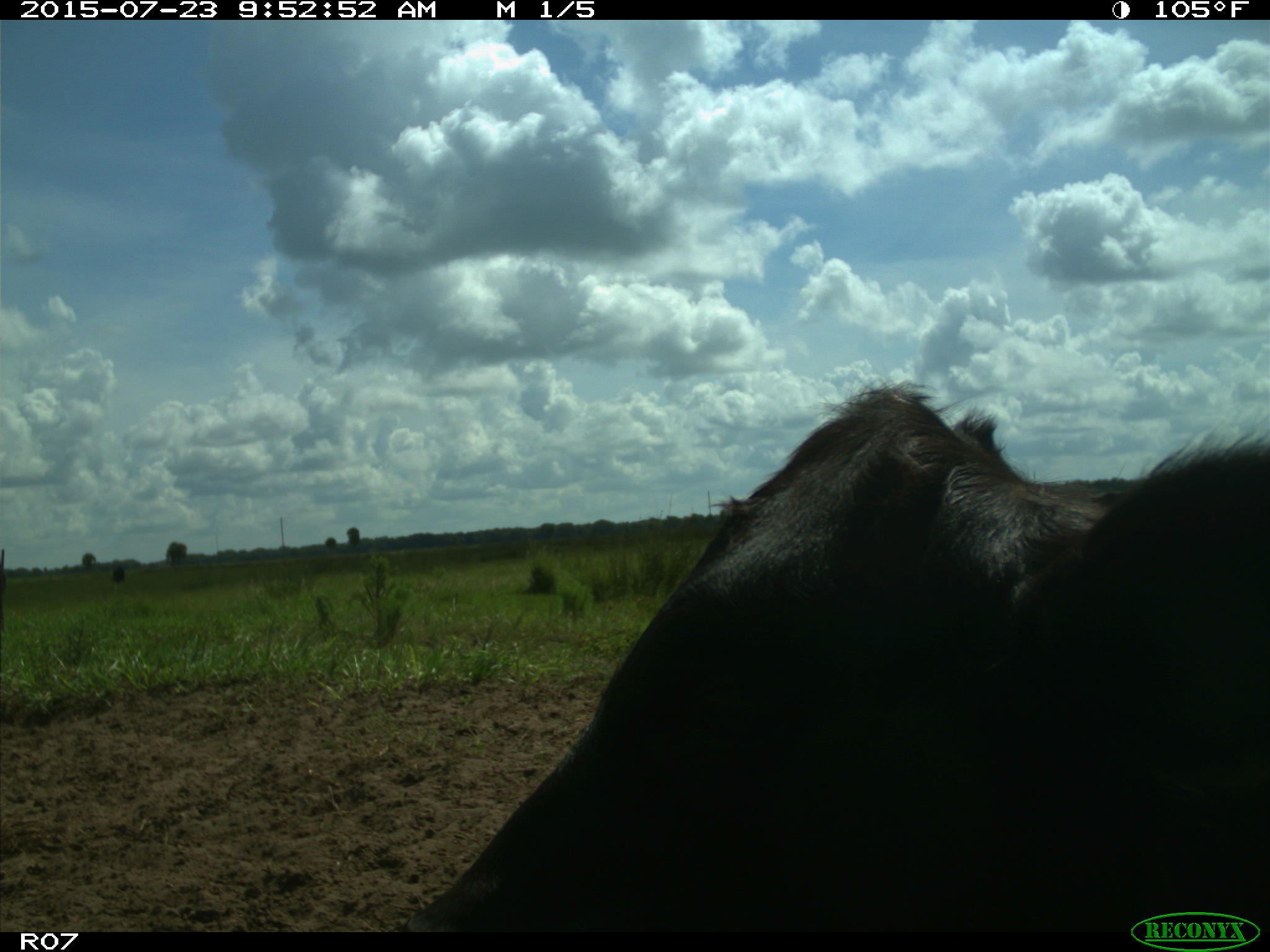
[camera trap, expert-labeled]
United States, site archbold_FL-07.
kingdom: Animalia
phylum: Chordata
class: Mammalia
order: Artiodactyla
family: Bovidae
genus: Bos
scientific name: Bos taurus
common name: domestic cow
Bos taurus (domestic cow).